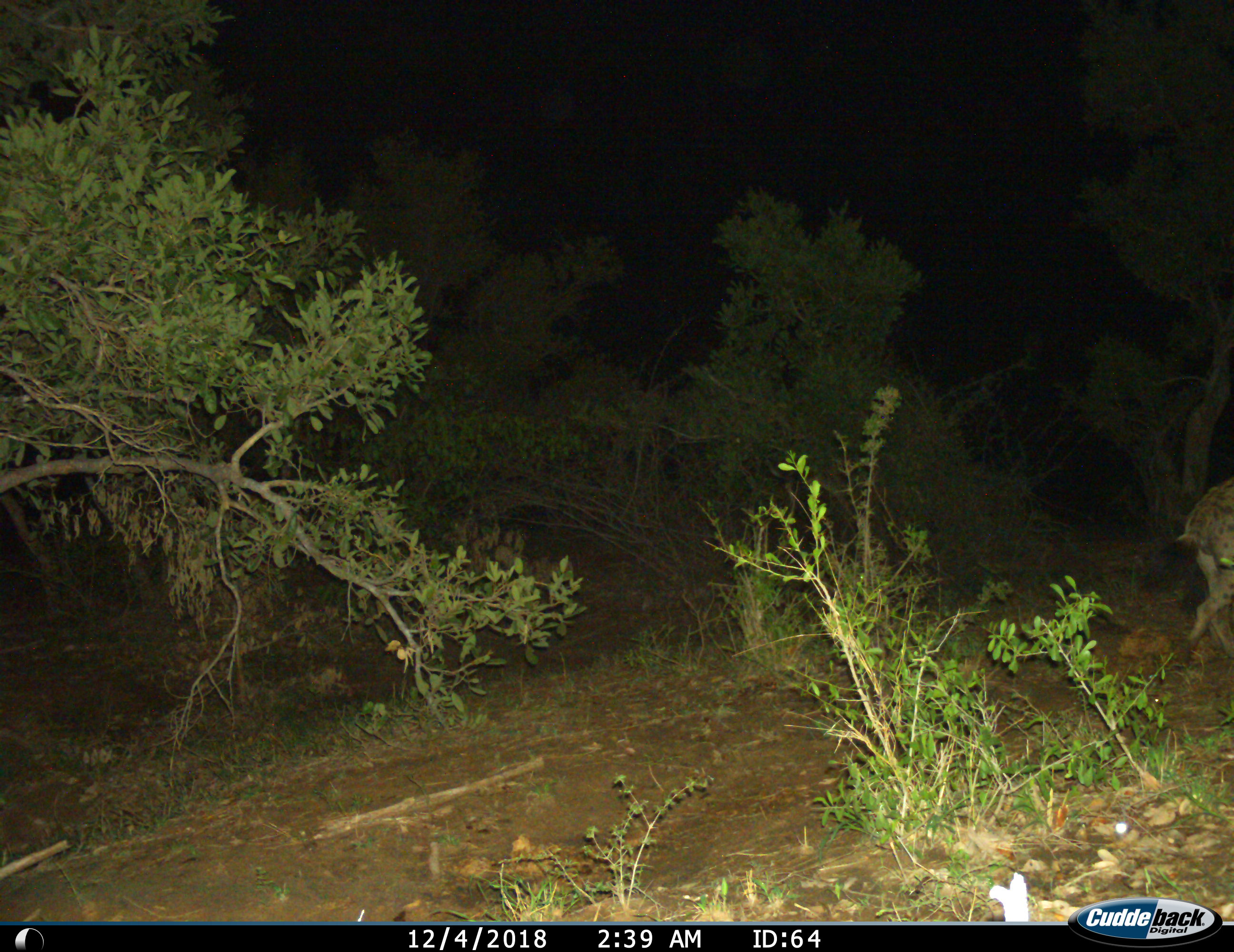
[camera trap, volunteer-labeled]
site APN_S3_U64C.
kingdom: Animalia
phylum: Chordata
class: Mammalia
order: Carnivora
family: Hyaenidae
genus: Crocuta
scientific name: Crocuta crocuta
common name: spotted hyena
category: hyenaspotted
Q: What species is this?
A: Hyenaspotted (spotted hyena) (Crocuta crocuta).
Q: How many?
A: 1.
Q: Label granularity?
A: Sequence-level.